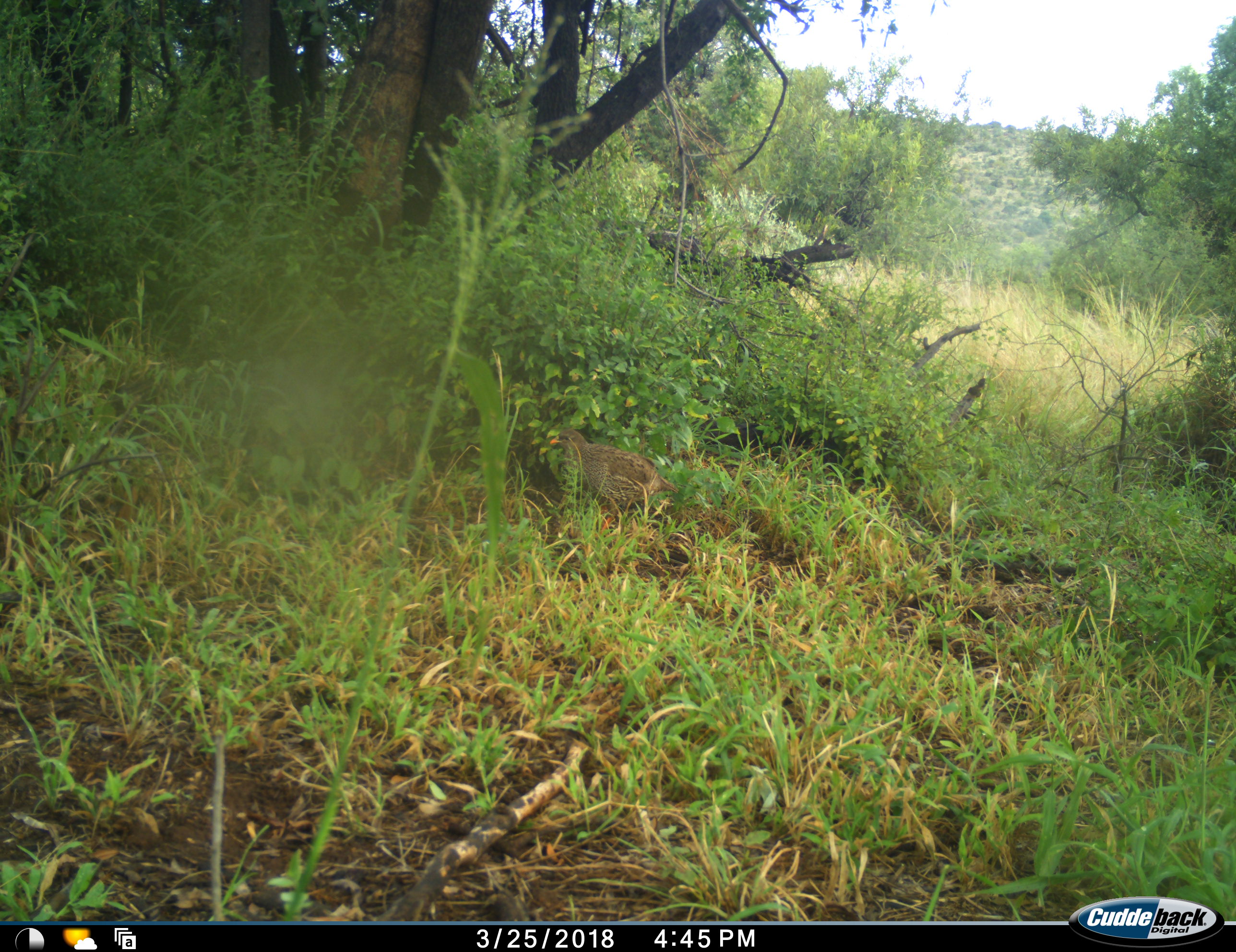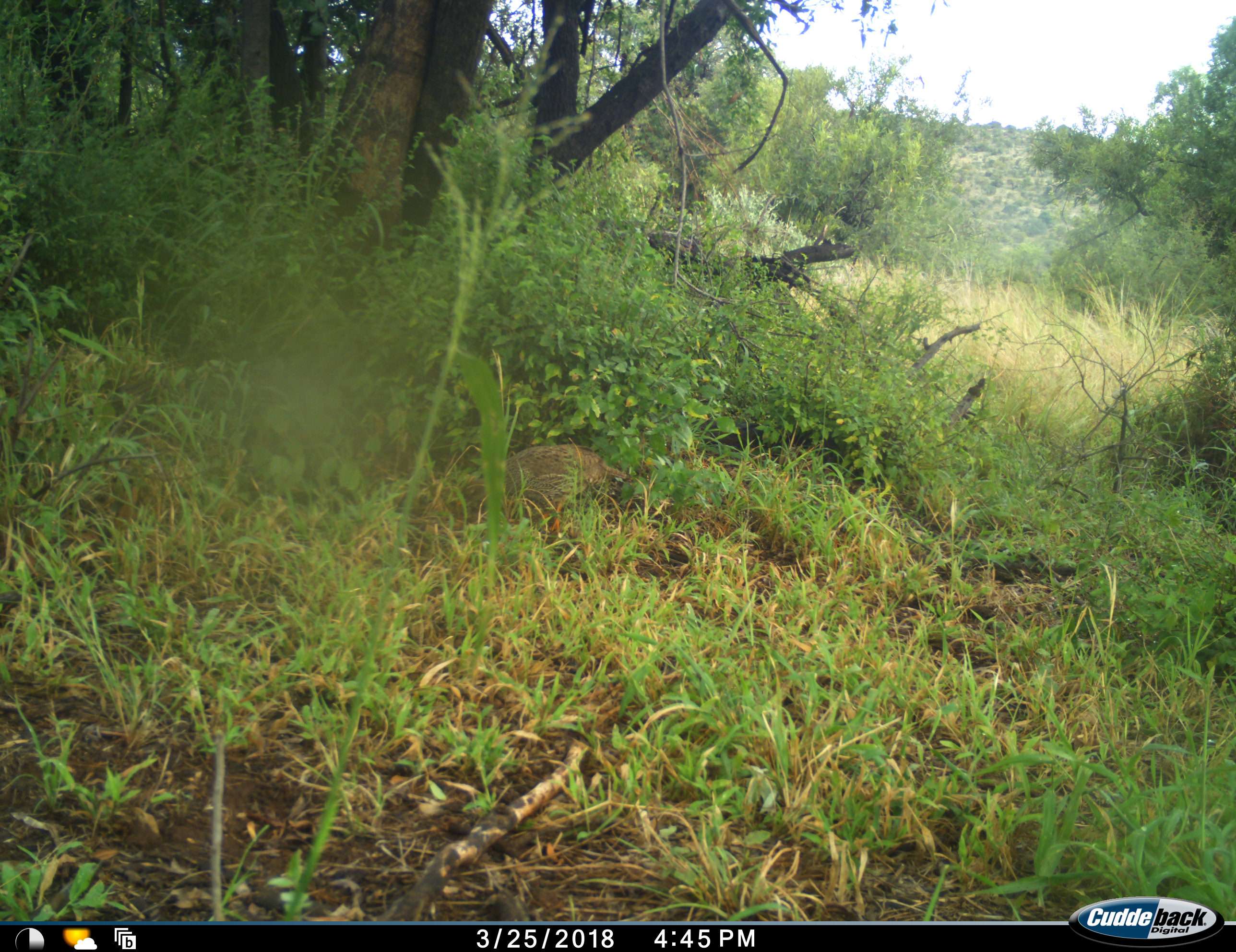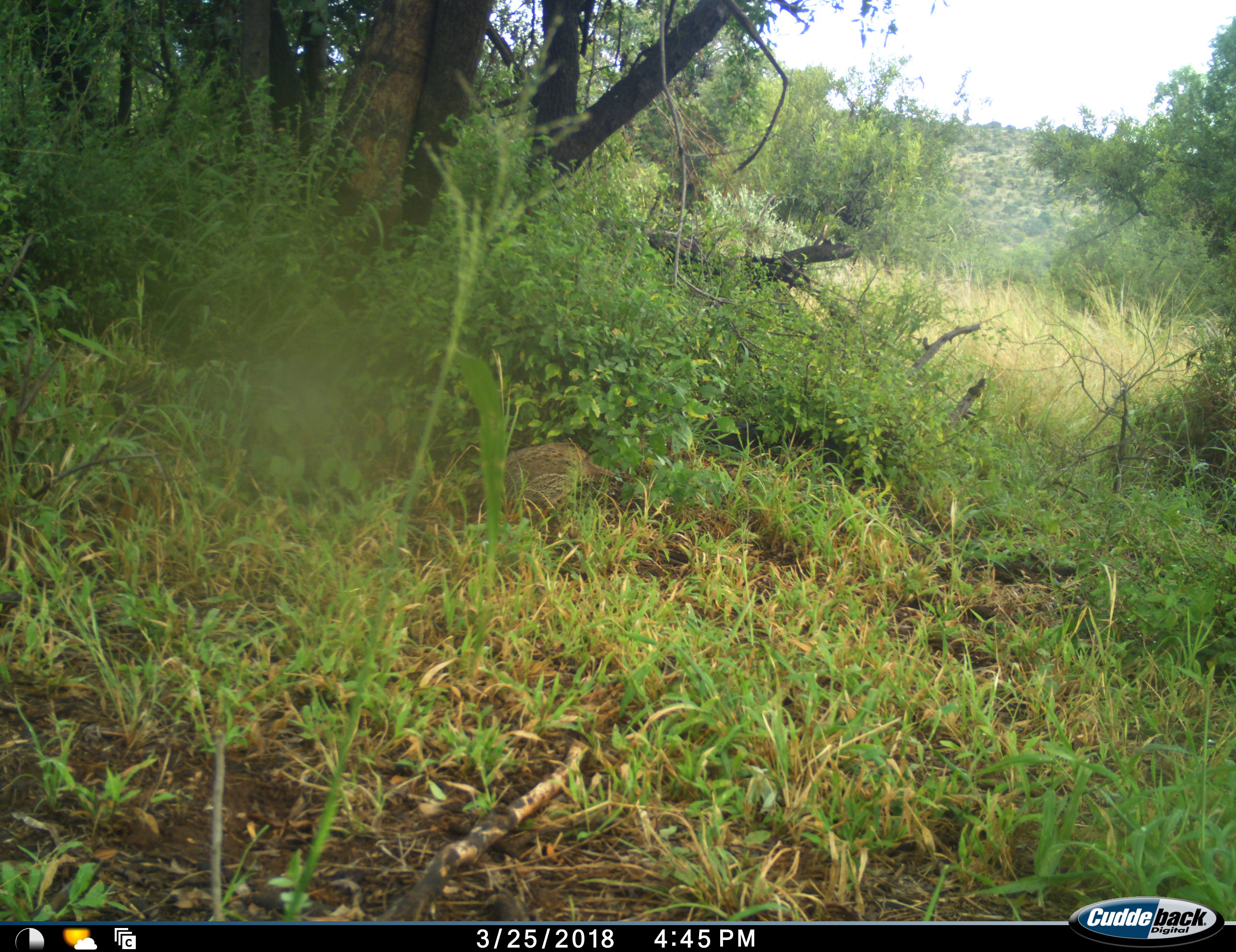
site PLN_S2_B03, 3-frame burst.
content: unidentified animal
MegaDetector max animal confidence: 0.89